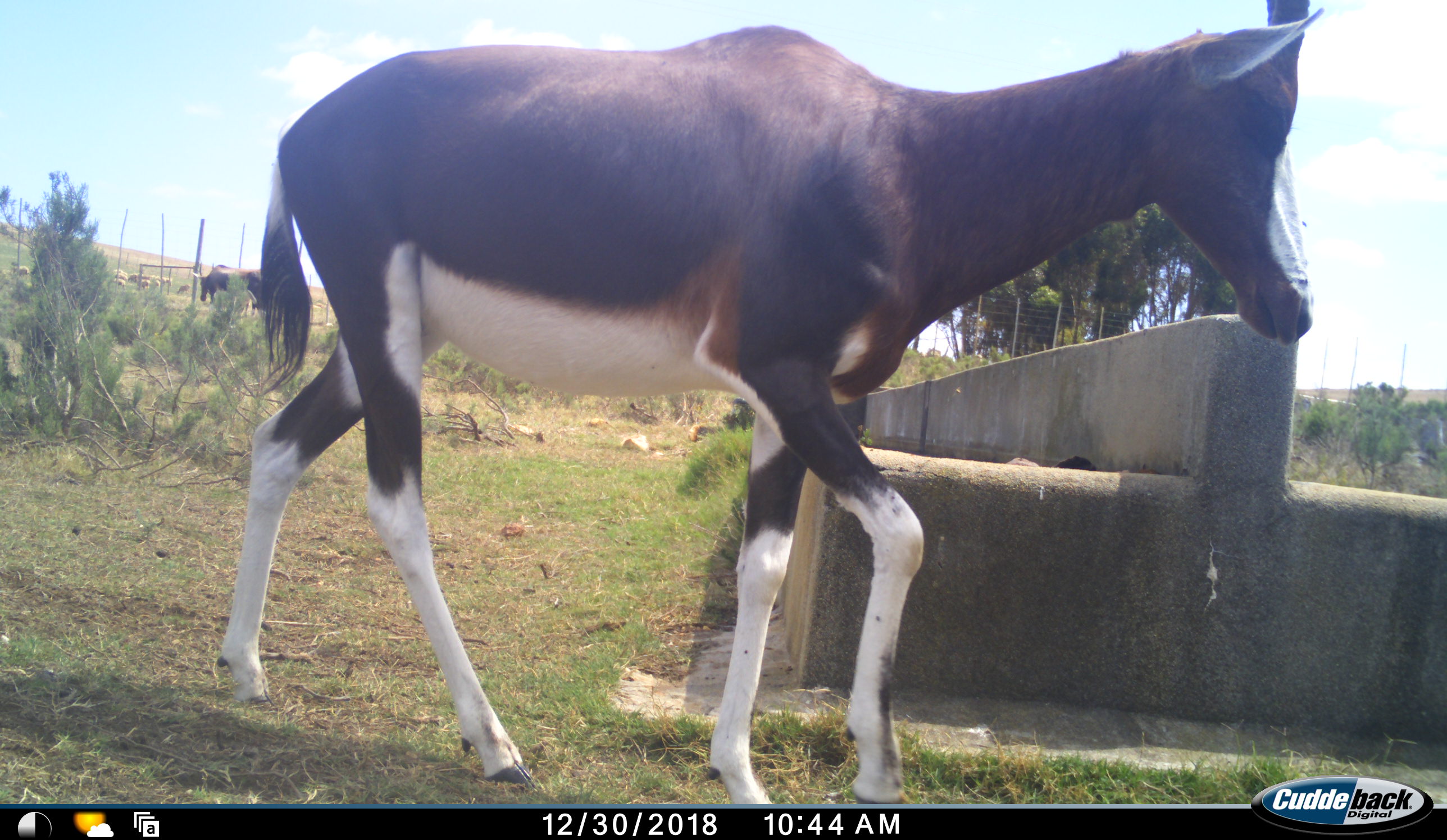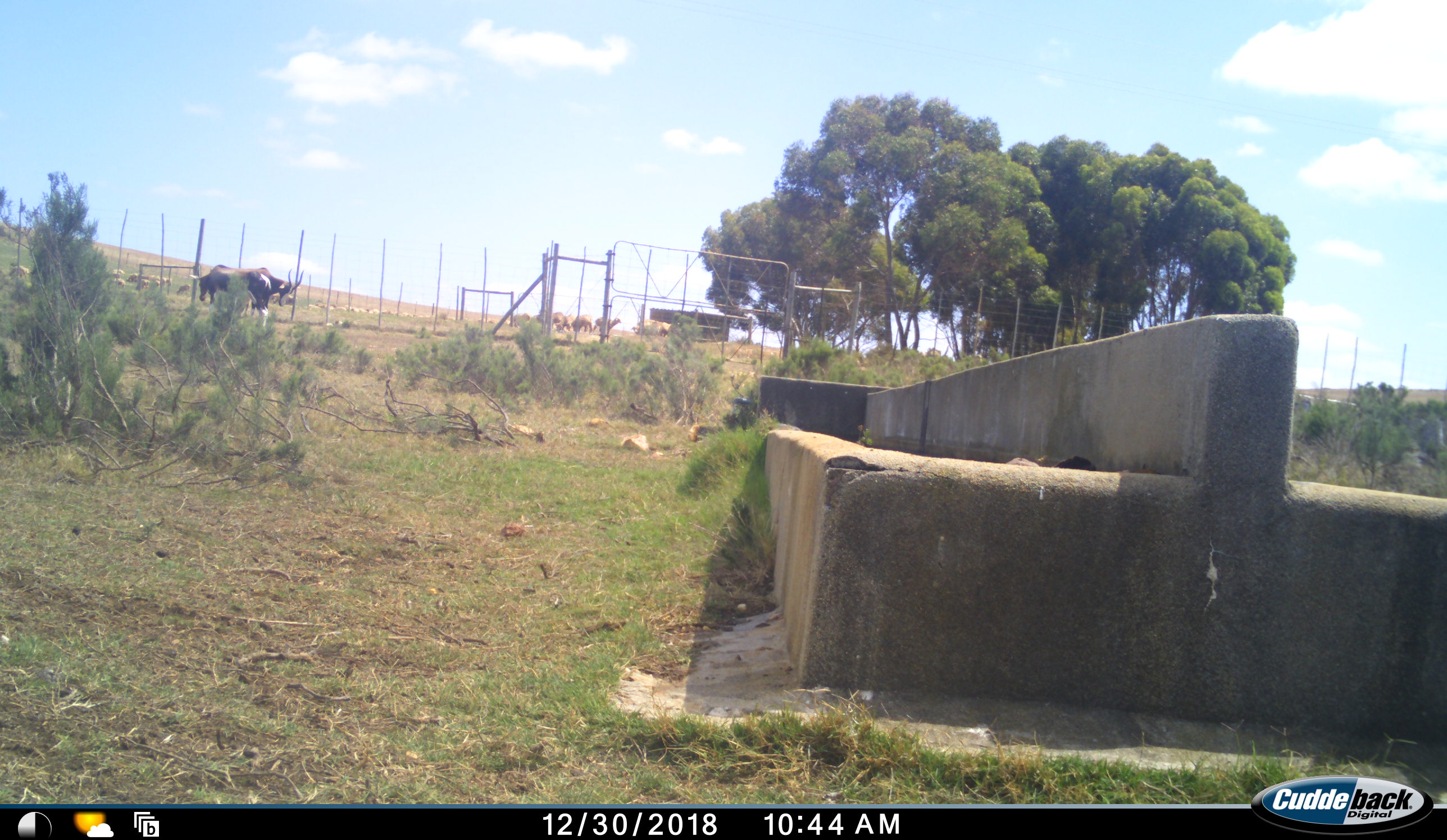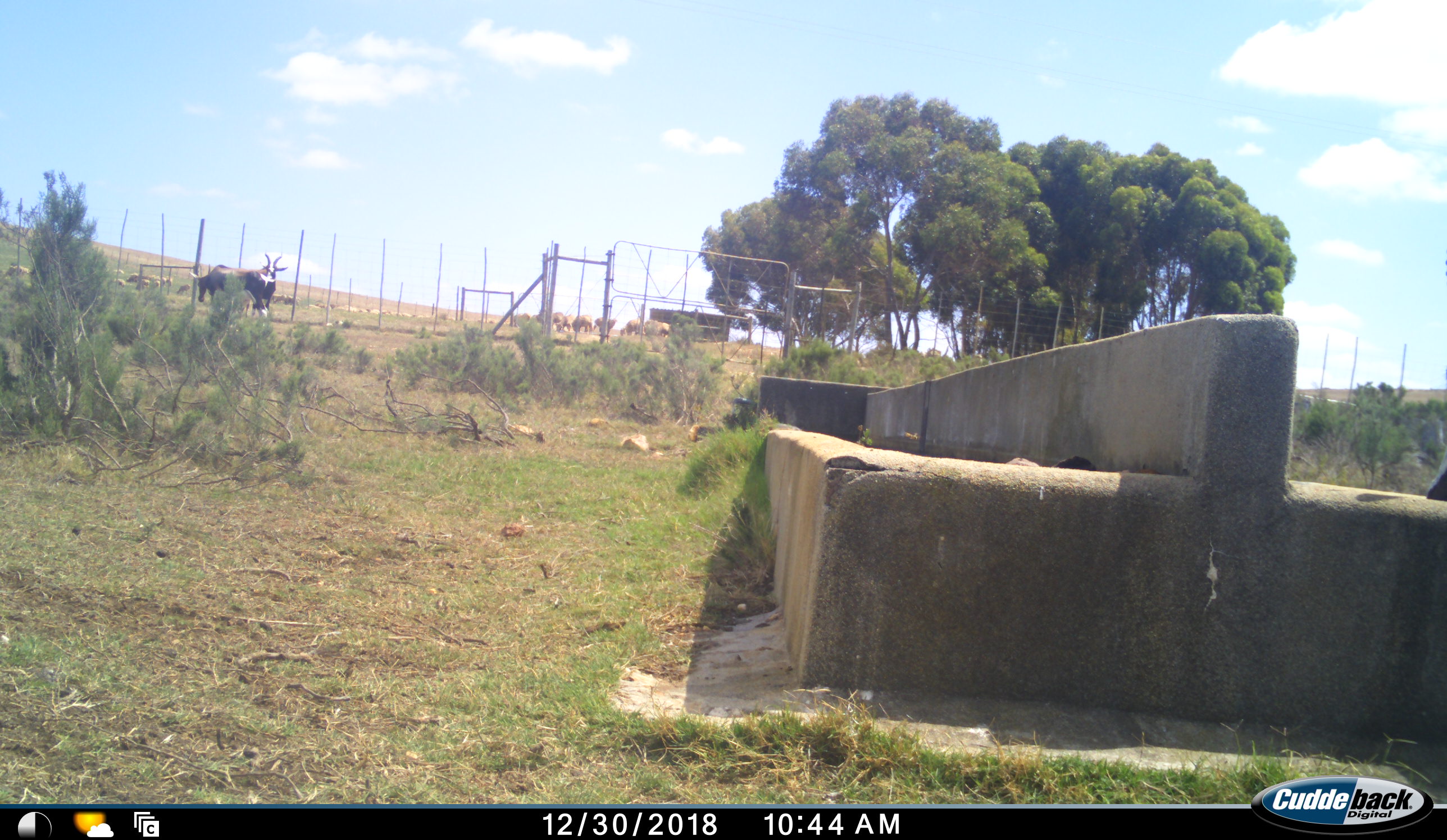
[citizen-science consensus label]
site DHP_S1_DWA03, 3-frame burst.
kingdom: Animalia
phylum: Chordata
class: Mammalia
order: Artiodactyla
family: Bovidae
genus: Damaliscus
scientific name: Damaliscus pygargus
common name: bontebok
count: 2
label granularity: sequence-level